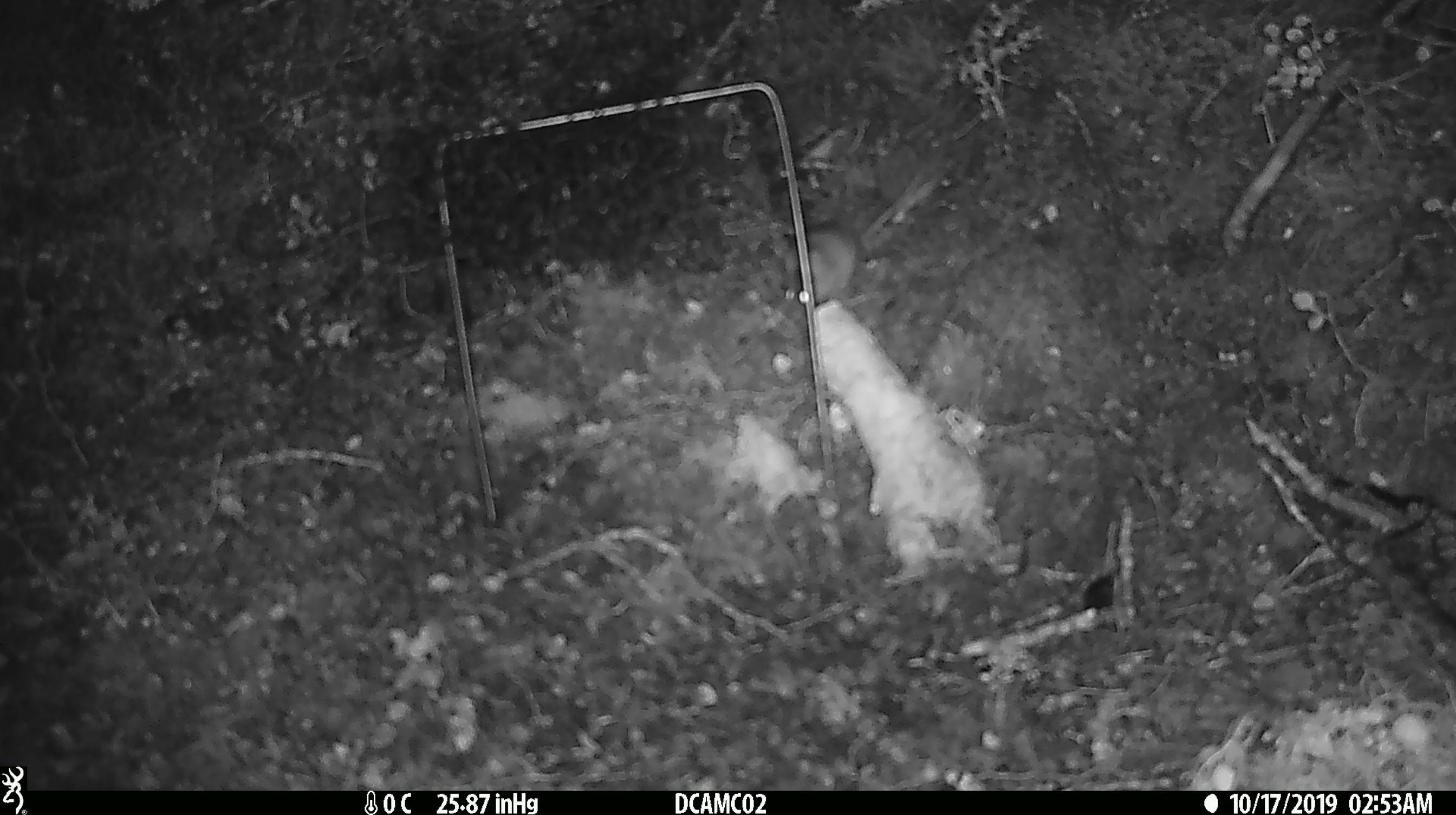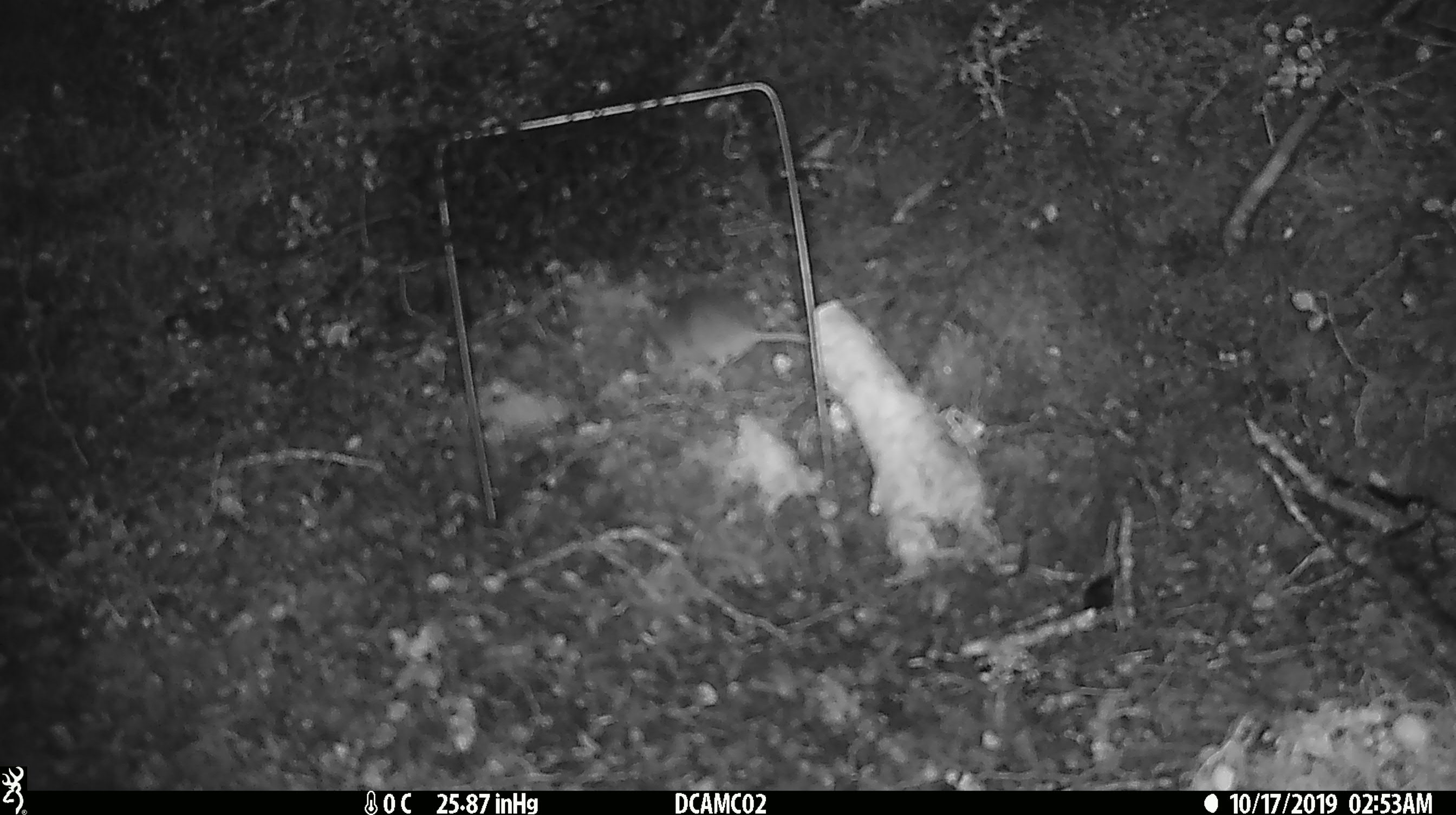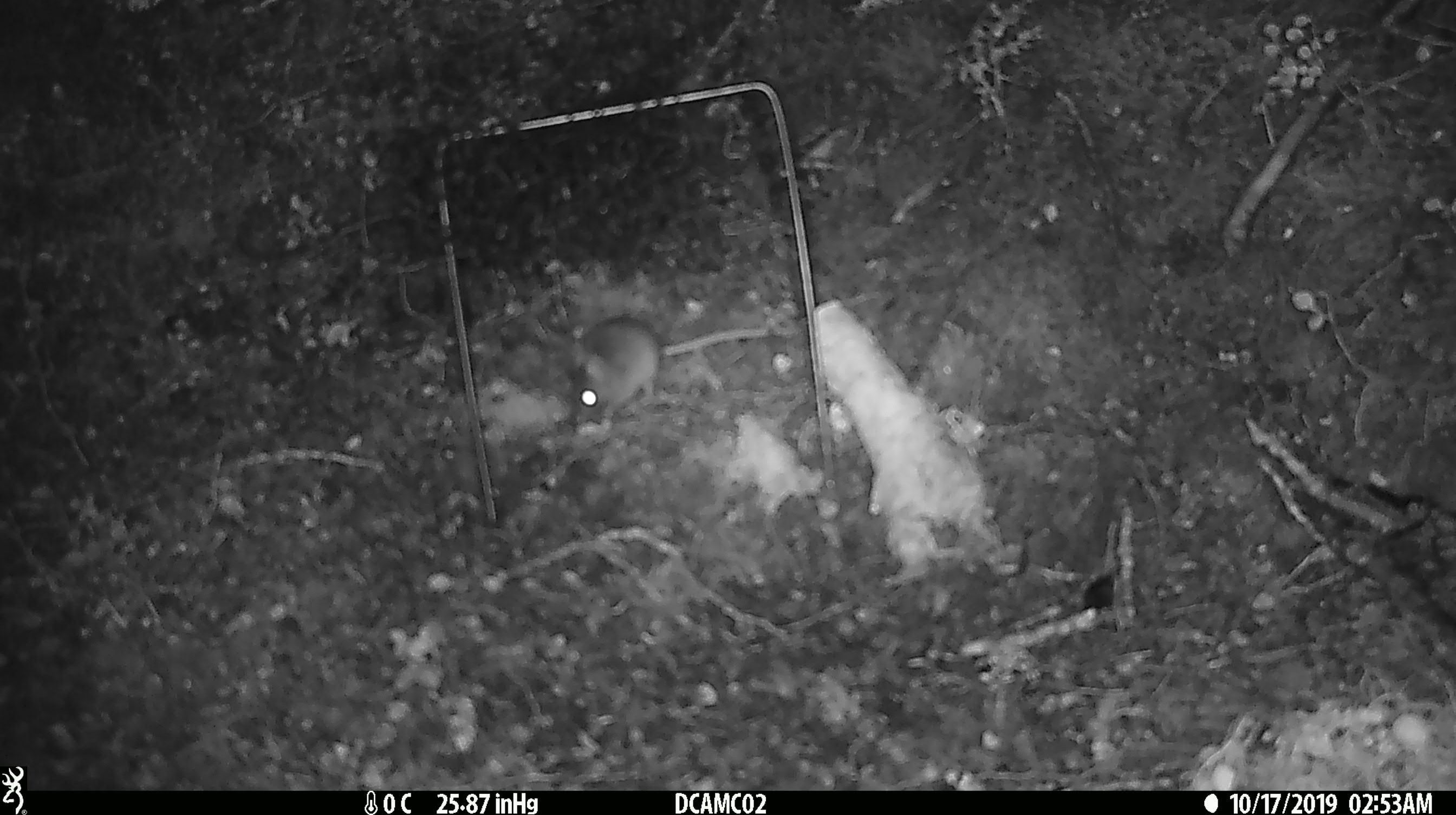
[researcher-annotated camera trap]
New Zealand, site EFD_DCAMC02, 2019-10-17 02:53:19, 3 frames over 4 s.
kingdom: Animalia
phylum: Chordata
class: Mammalia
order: Rodentia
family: Muridae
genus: Mus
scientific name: Mus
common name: mouse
Mouse (Mus).